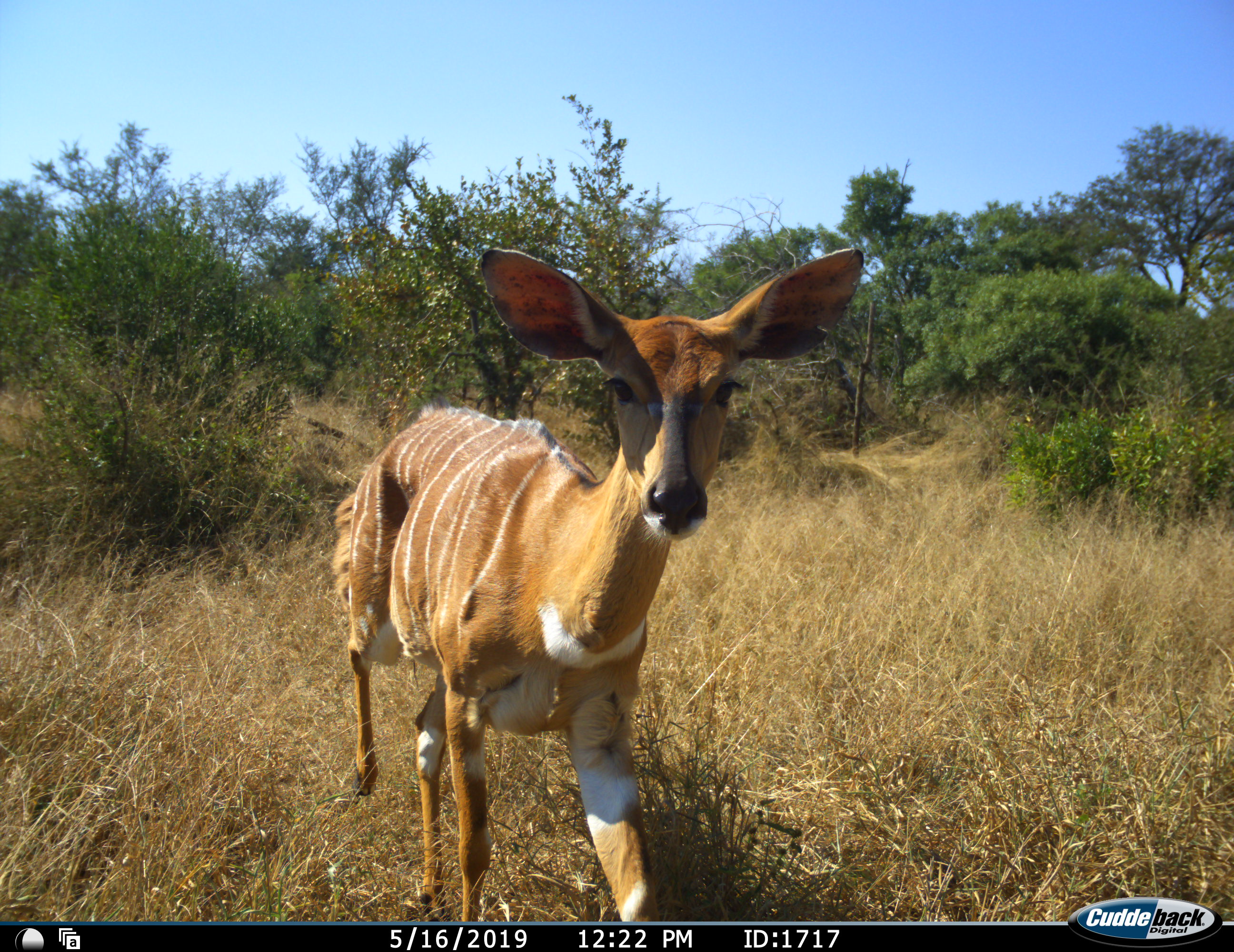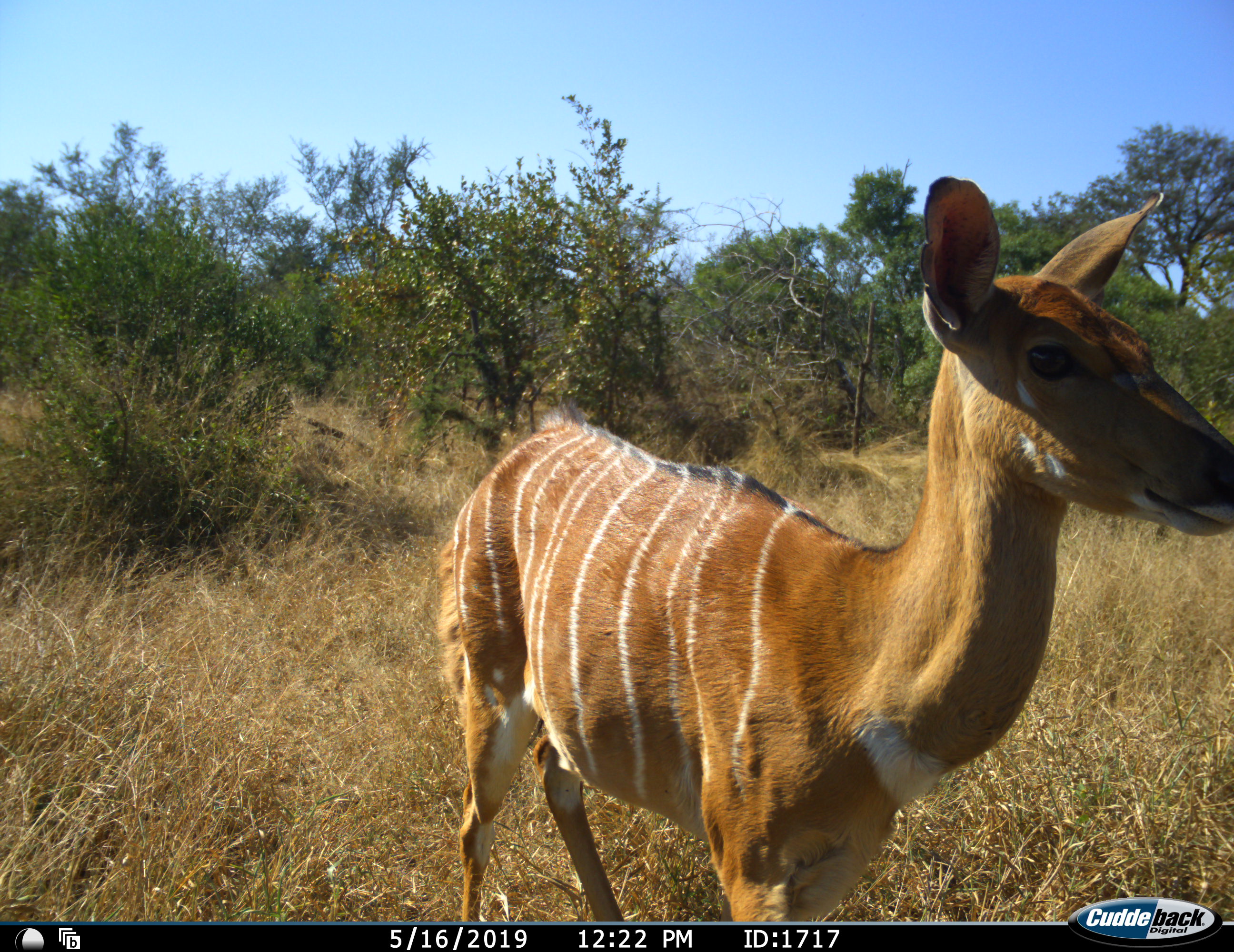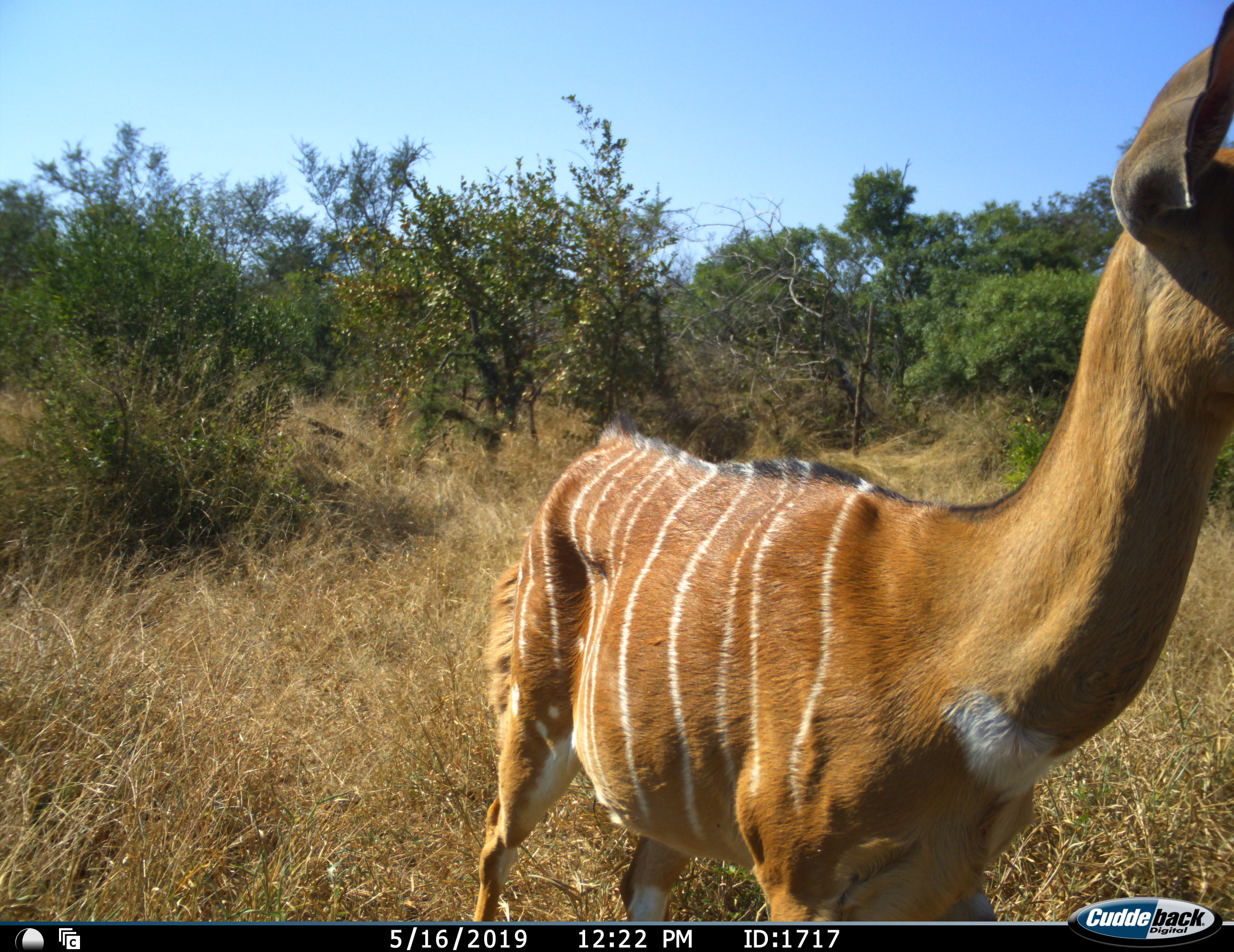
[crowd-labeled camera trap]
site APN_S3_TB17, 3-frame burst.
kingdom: Animalia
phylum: Chordata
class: Mammalia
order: Artiodactyla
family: Bovidae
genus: Tragelaphus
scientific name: Tragelaphus angasii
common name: nyala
Nyala (Tragelaphus angasii), count 1. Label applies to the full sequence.